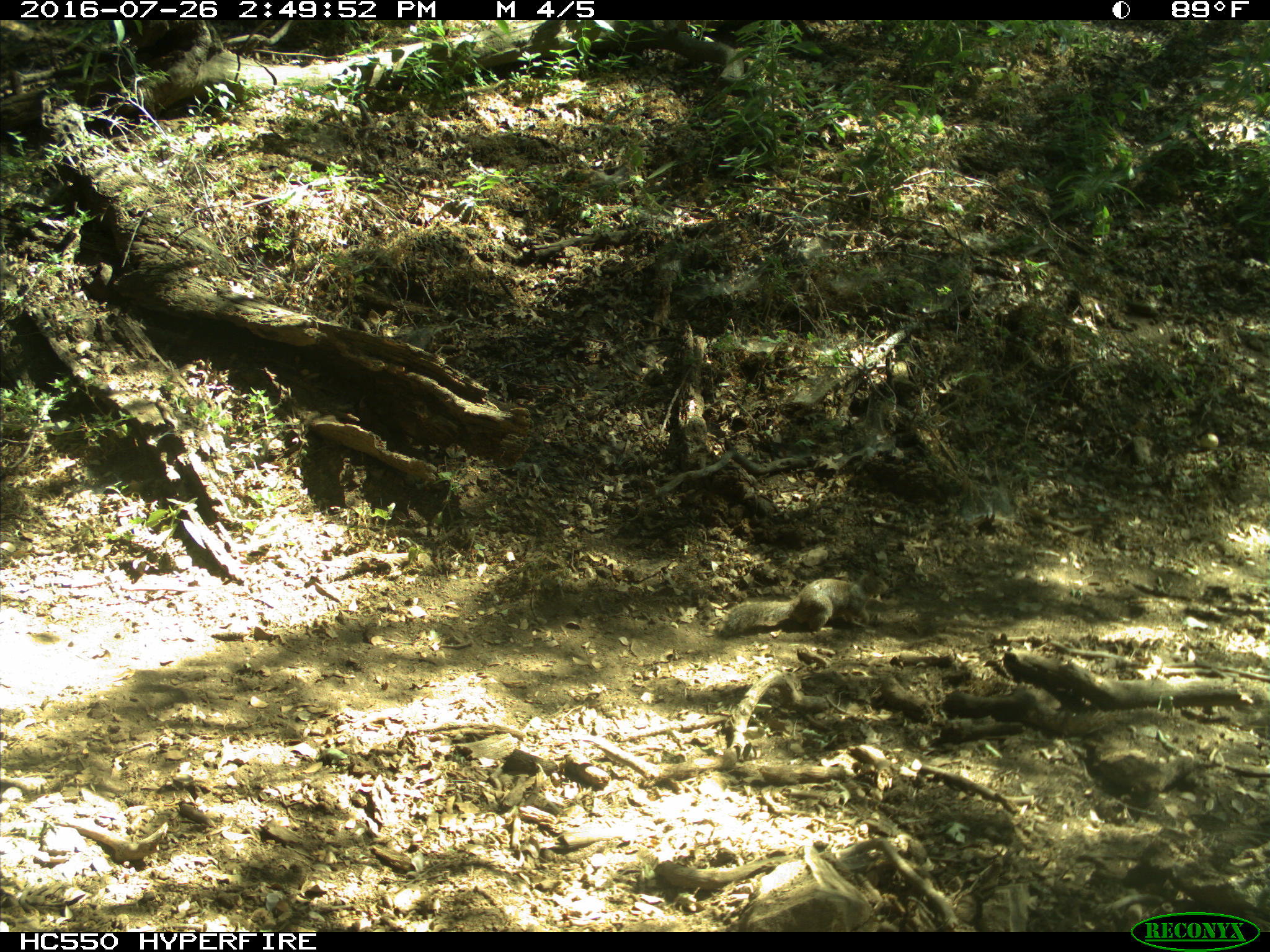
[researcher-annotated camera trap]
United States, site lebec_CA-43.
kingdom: Animalia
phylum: Chordata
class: Mammalia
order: Rodentia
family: Sciuridae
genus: Otospermophilus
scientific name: Otospermophilus beecheyi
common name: california ground squirrel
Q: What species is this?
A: Otospermophilus beecheyi (california ground squirrel).